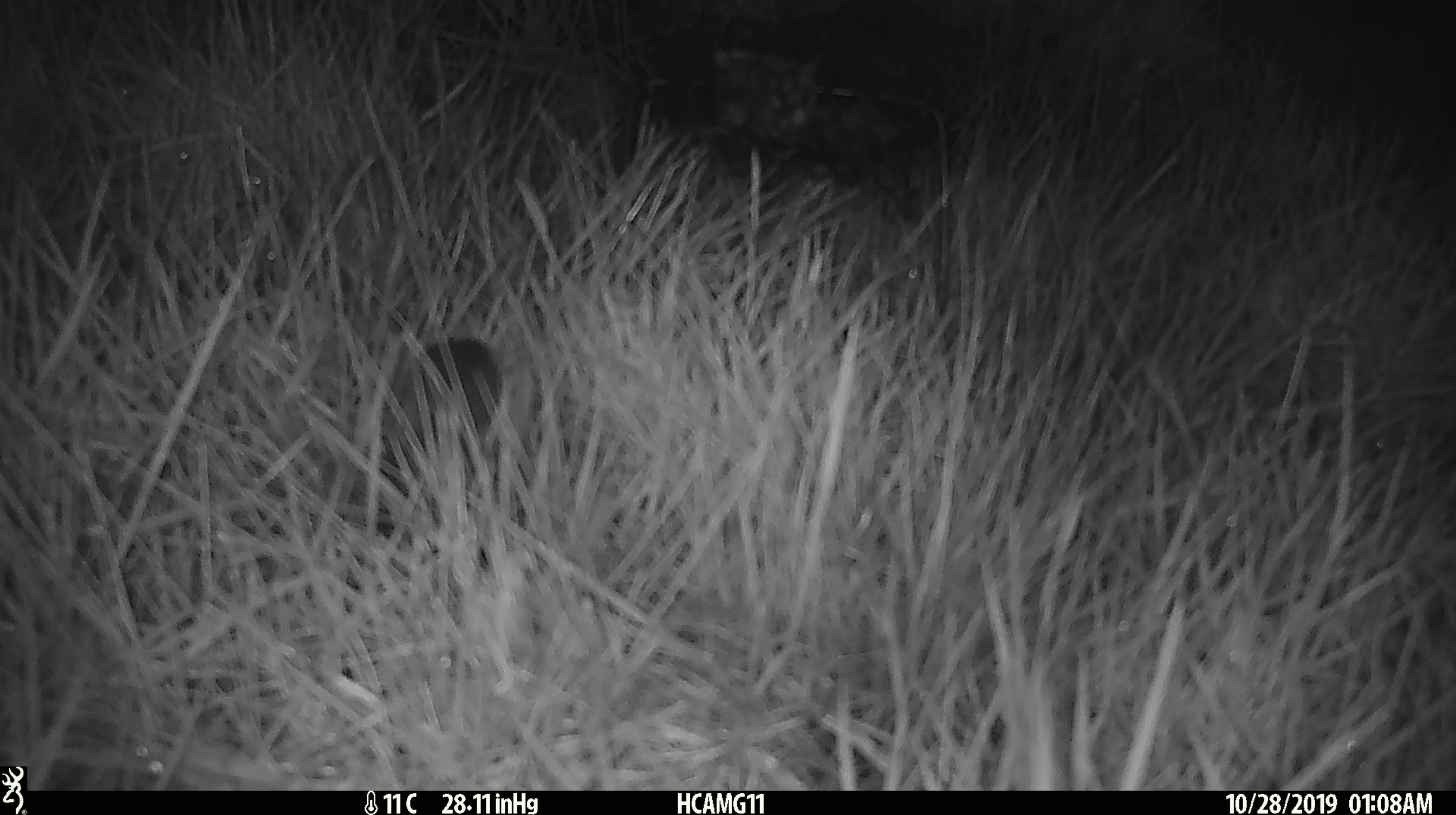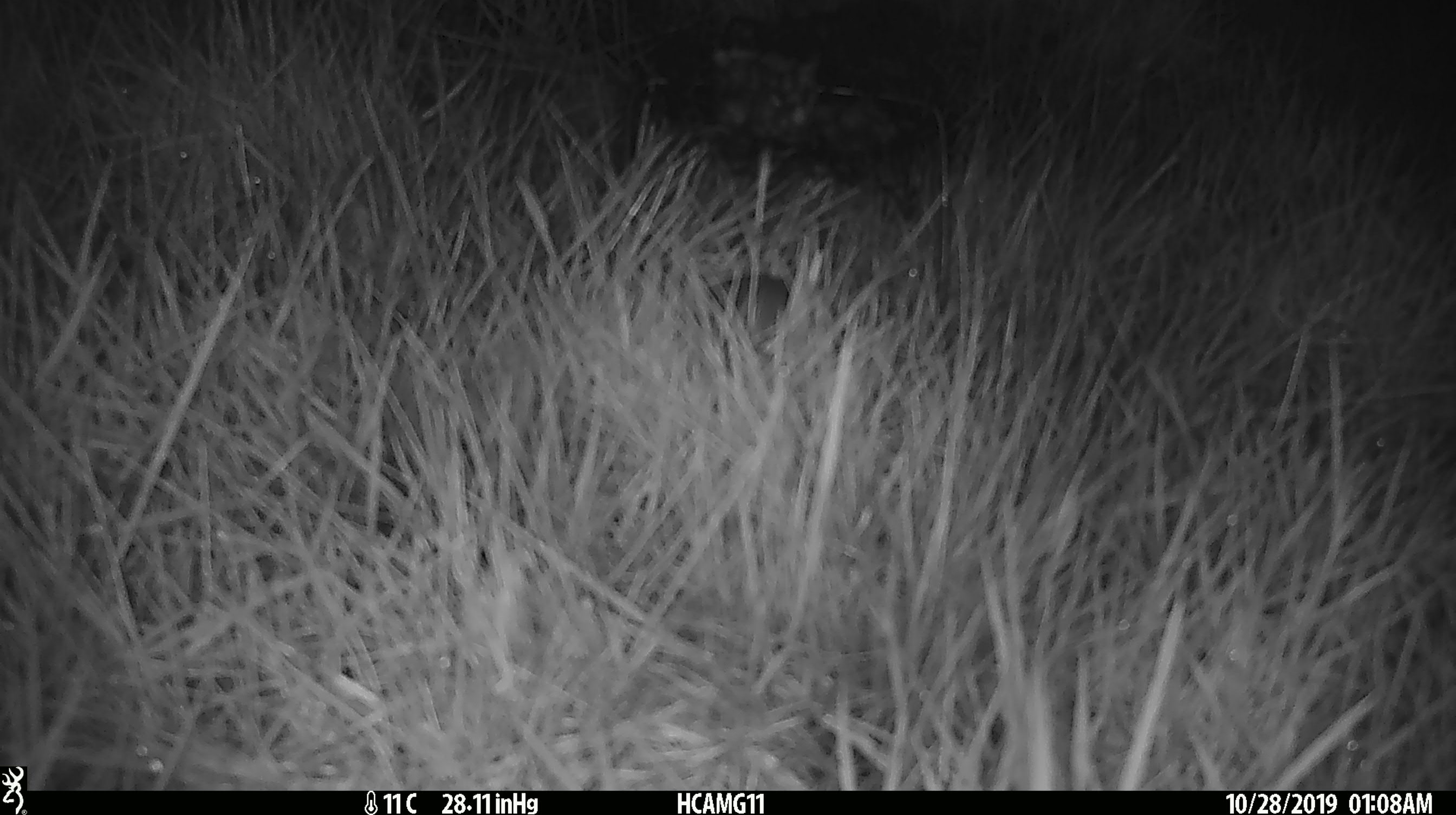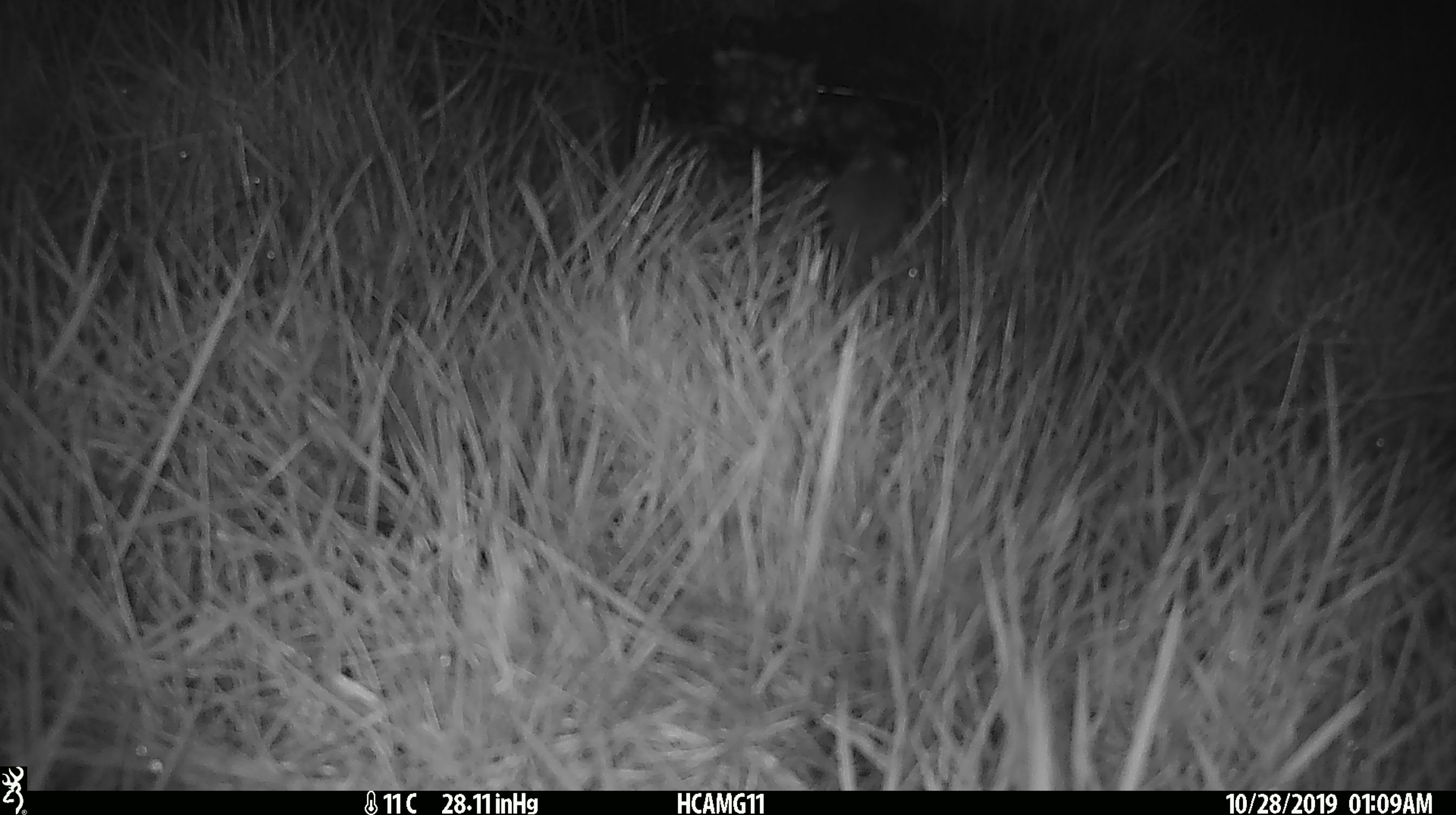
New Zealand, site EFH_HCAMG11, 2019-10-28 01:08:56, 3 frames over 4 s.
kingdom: Animalia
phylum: Chordata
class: Mammalia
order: Rodentia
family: Muridae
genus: Mus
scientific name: Mus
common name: mouse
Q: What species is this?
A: Mouse (Mus).